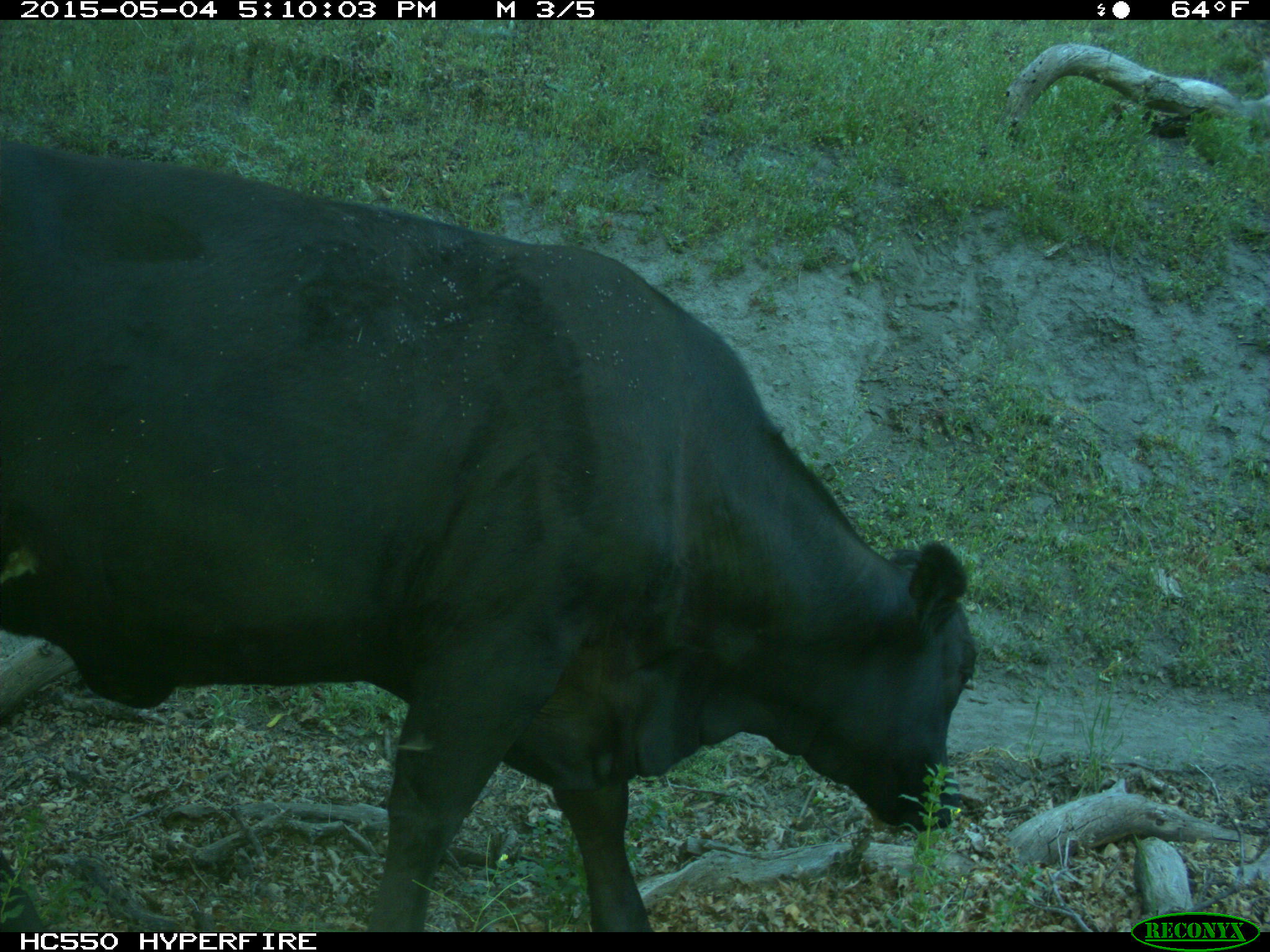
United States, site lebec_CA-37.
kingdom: Animalia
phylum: Chordata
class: Mammalia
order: Artiodactyla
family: Bovidae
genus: Bos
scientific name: Bos taurus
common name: domestic cow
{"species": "Bos taurus (domestic cow)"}